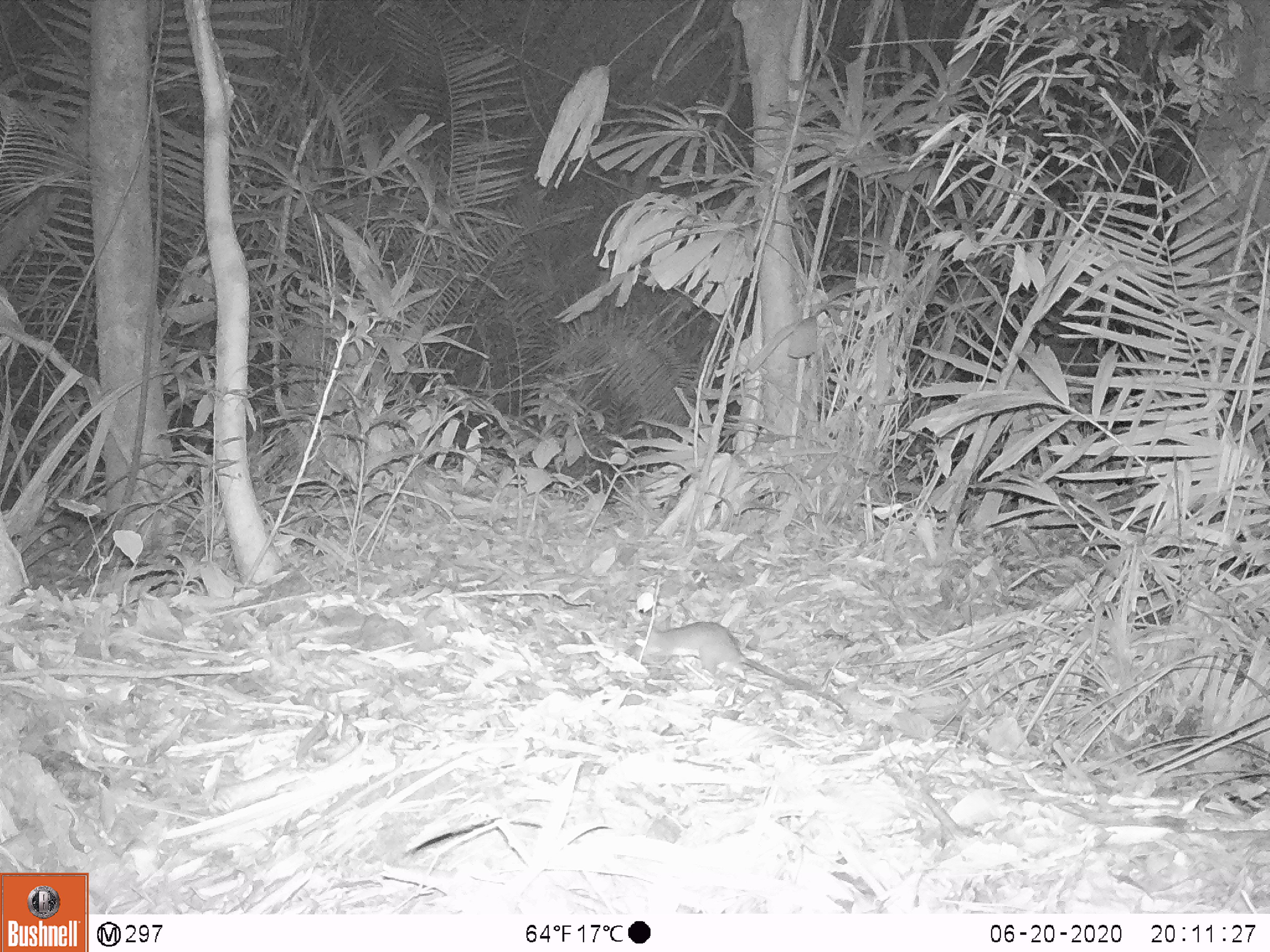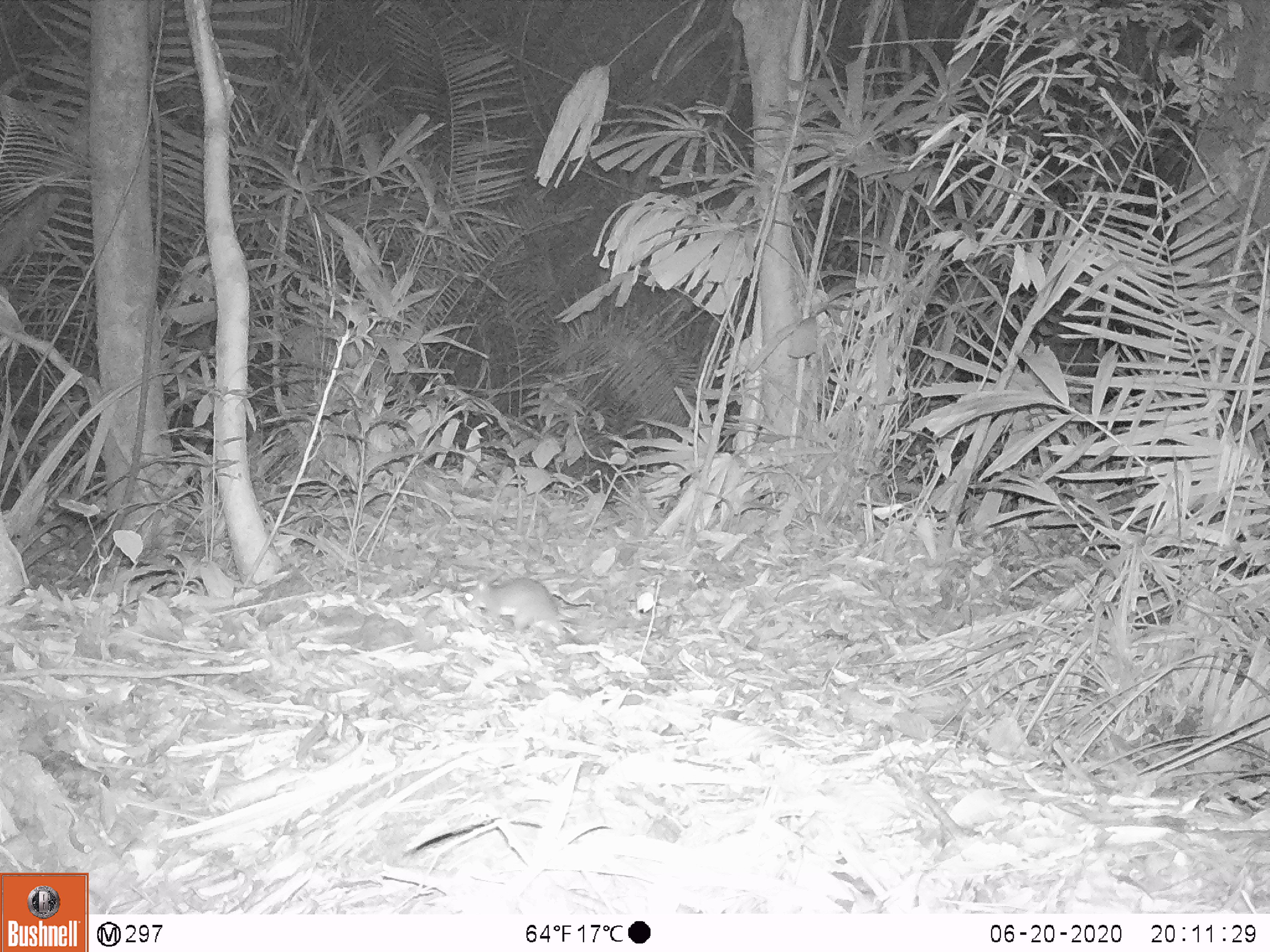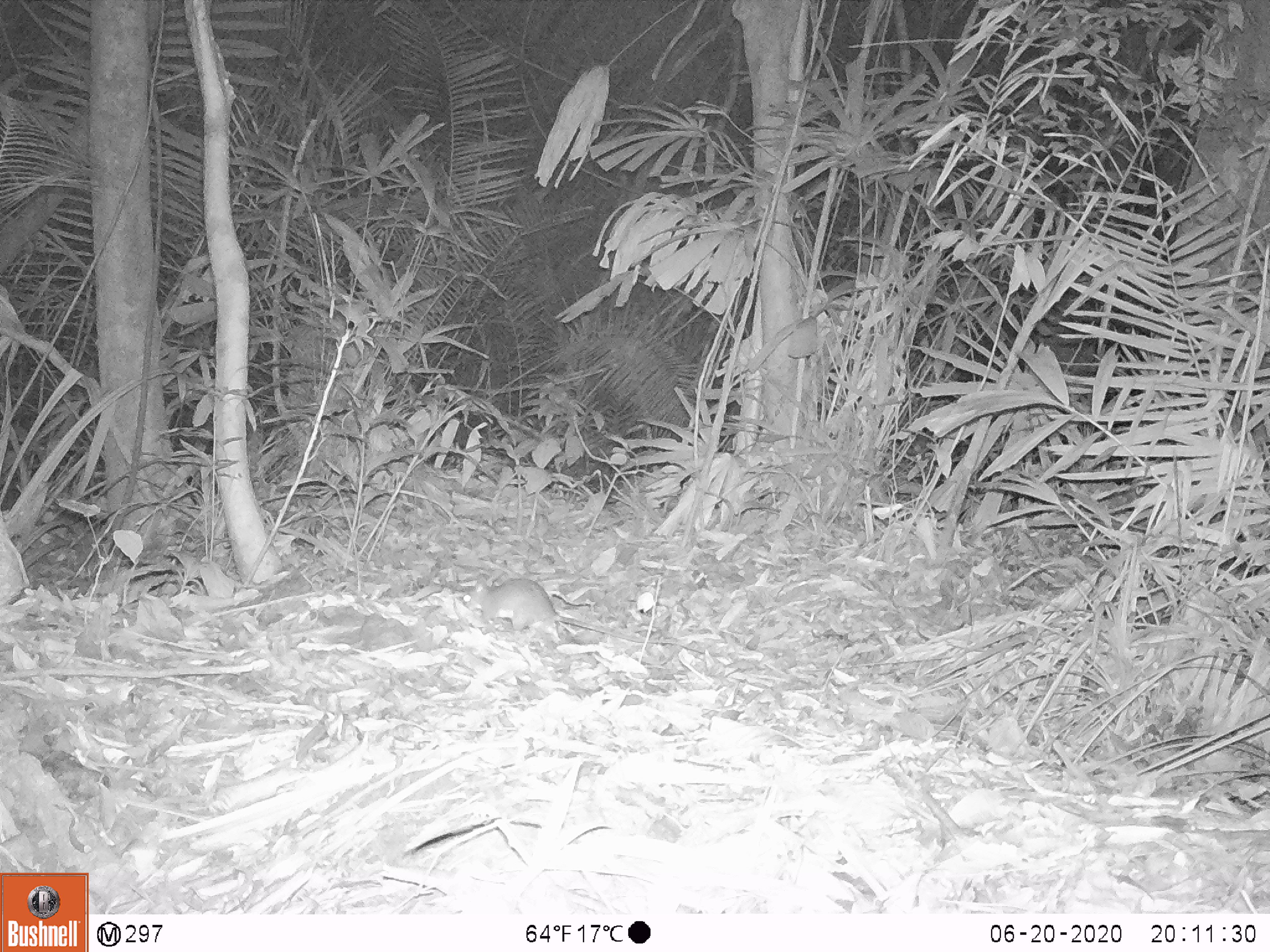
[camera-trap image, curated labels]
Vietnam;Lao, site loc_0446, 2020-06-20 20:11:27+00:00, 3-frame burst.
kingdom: Animalia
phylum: Chordata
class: Mammalia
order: Rodentia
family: Muridae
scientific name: Muridae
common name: old-world mice and rats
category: unidentified murid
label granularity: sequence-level